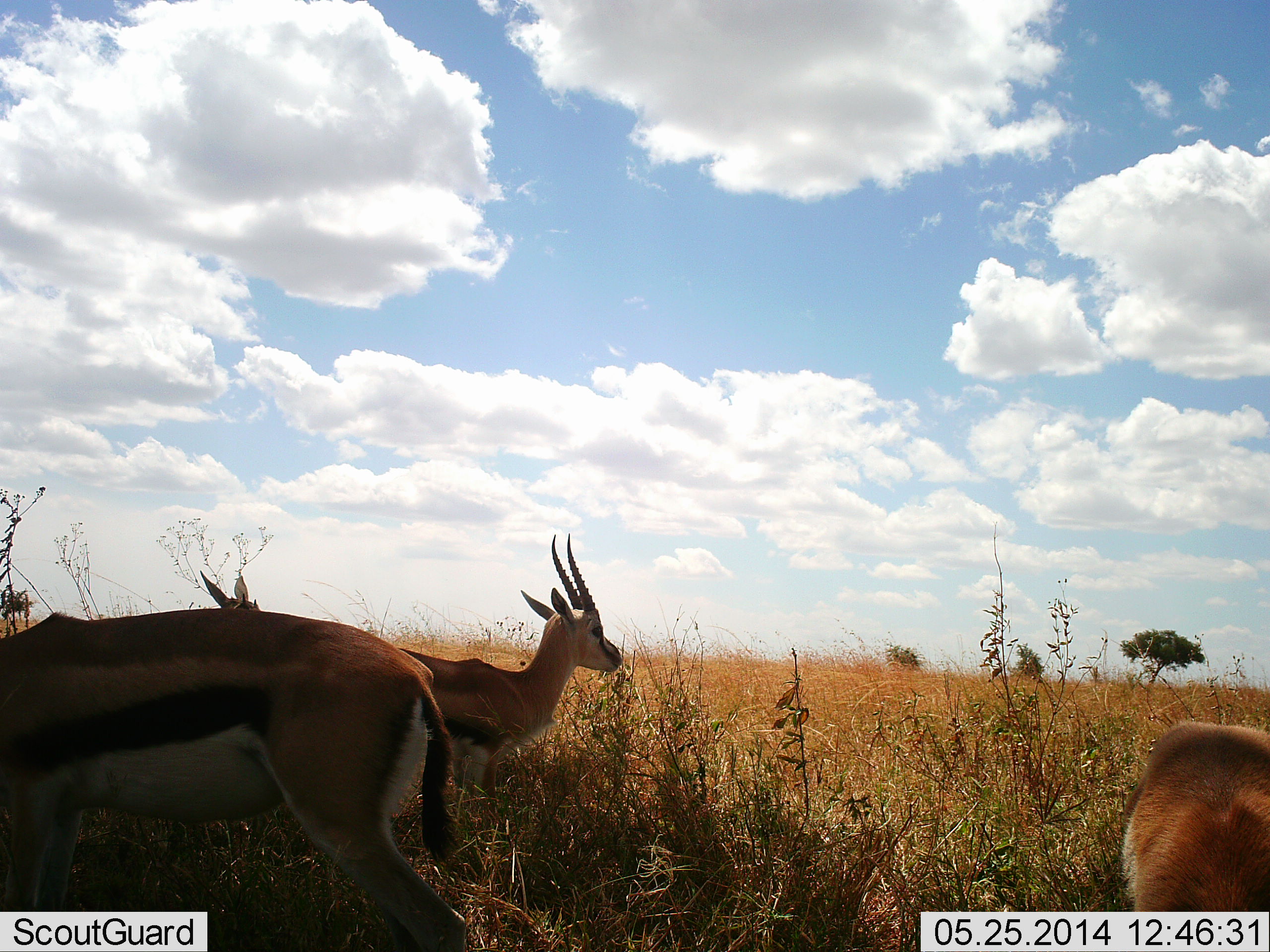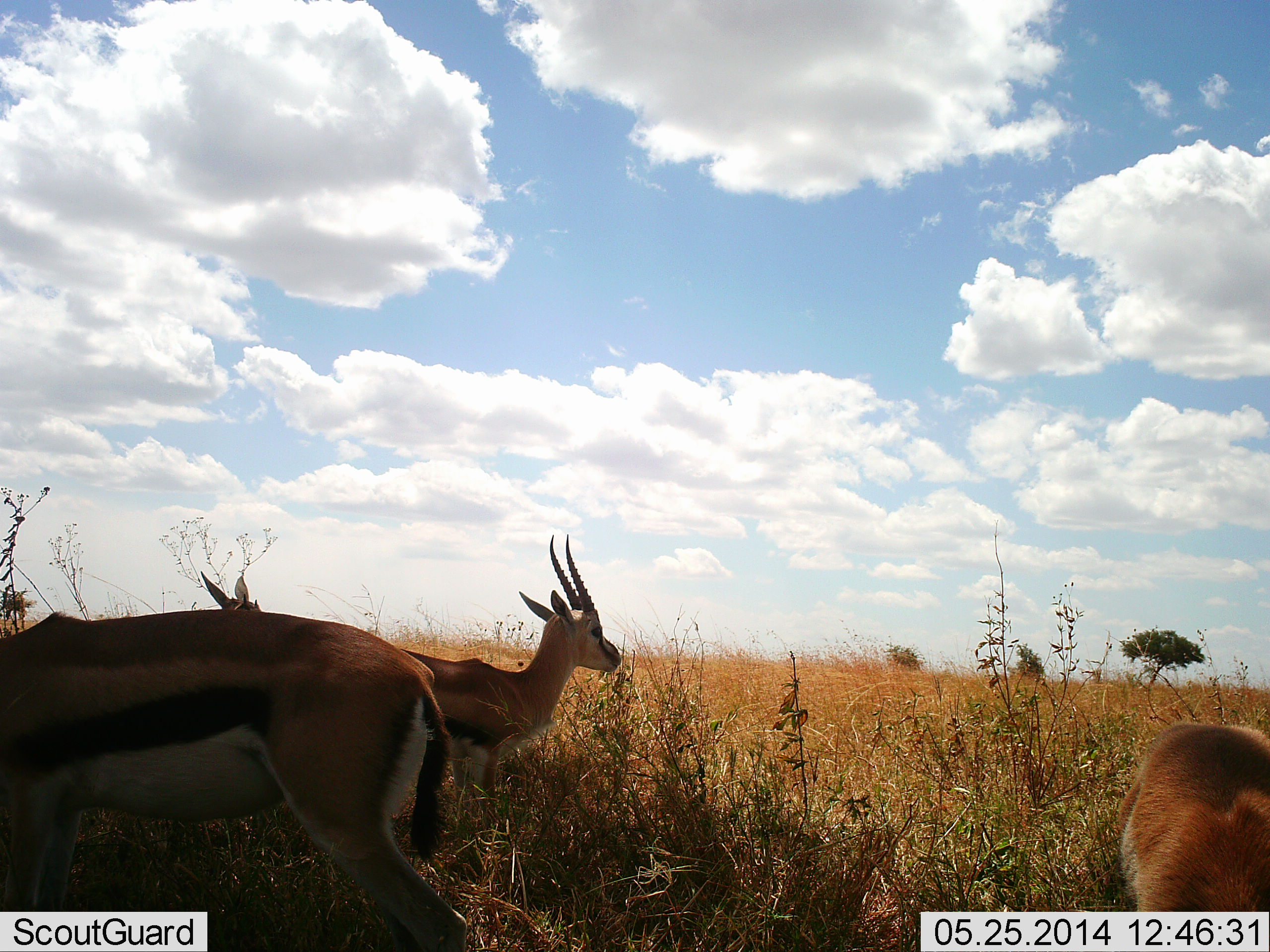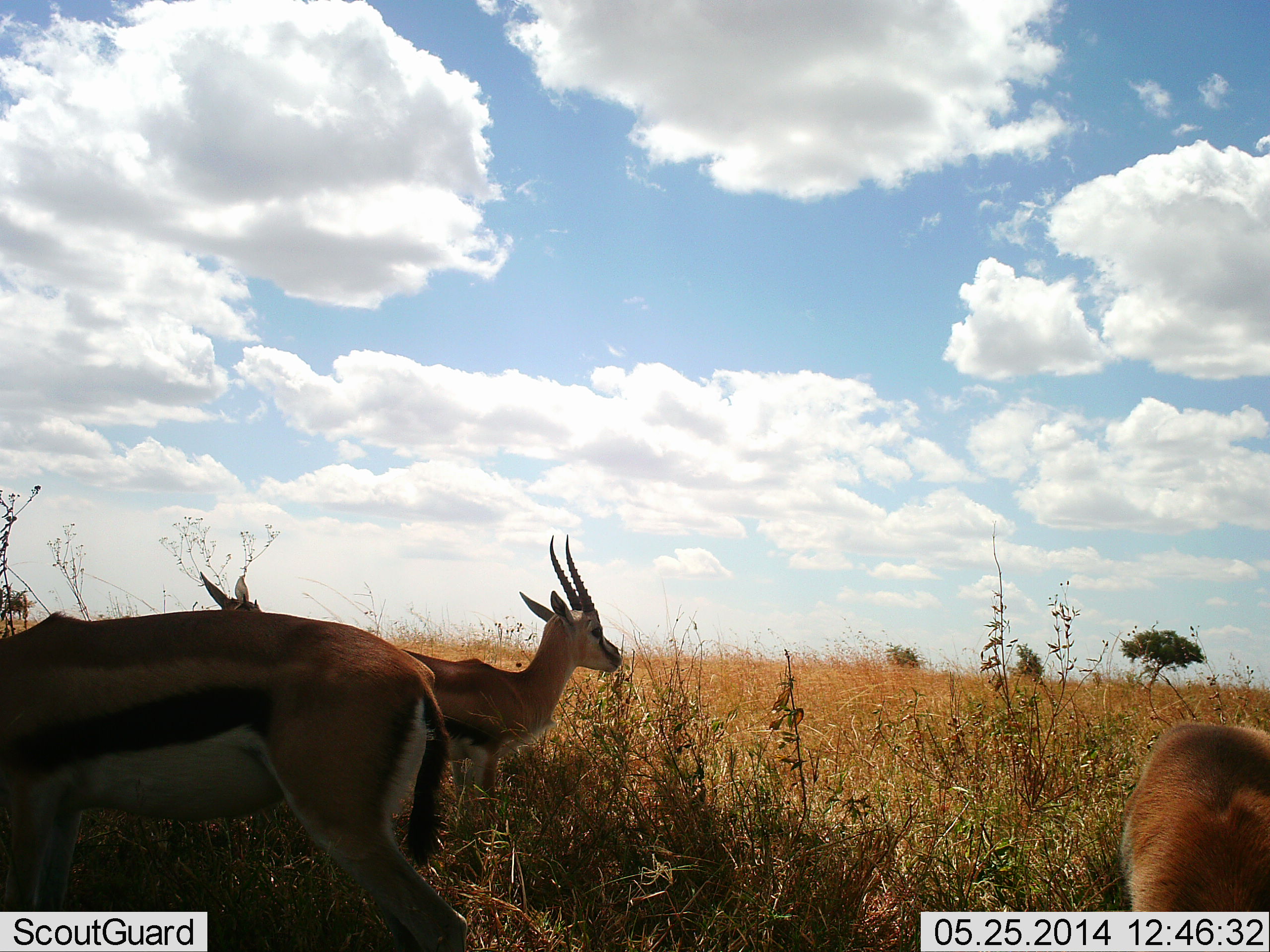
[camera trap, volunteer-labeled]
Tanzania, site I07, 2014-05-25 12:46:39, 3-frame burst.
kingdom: Animalia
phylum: Chordata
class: Mammalia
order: Artiodactyla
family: Bovidae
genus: Eudorcas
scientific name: Eudorcas thomsonii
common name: thomson's gazelle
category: gazellethomsons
Gazellethomsons (thomson's gazelle) (Eudorcas thomsonii), count 4. Behavior (volunteer vote fractions): standing 100%, resting 10%, moving 0%, interacting 0%. Young present (vote fraction): 0%. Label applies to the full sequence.